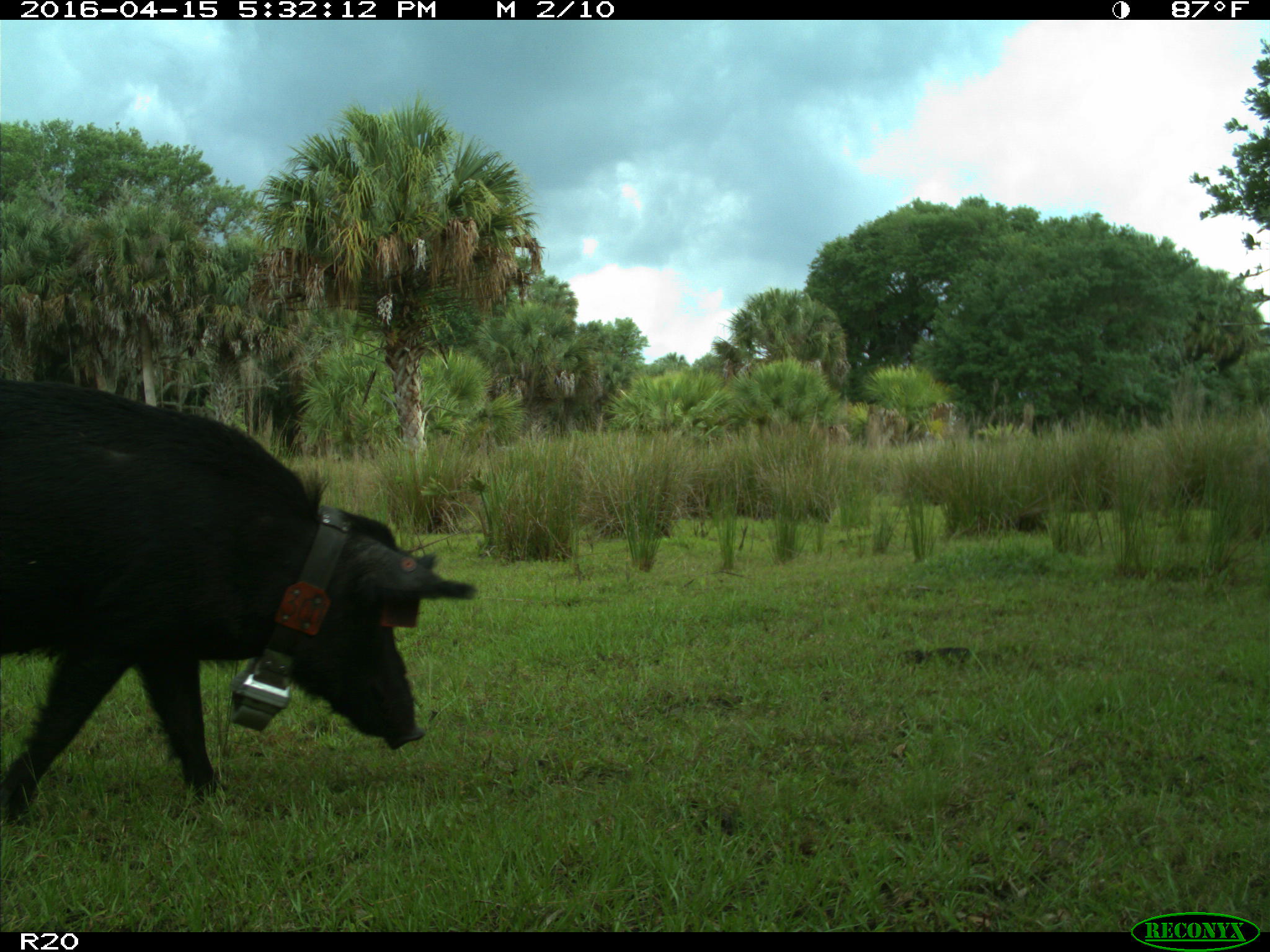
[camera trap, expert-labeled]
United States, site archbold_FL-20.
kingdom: Animalia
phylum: Chordata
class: Mammalia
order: Artiodactyla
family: Suidae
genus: Sus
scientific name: Sus scrofa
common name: wild boar